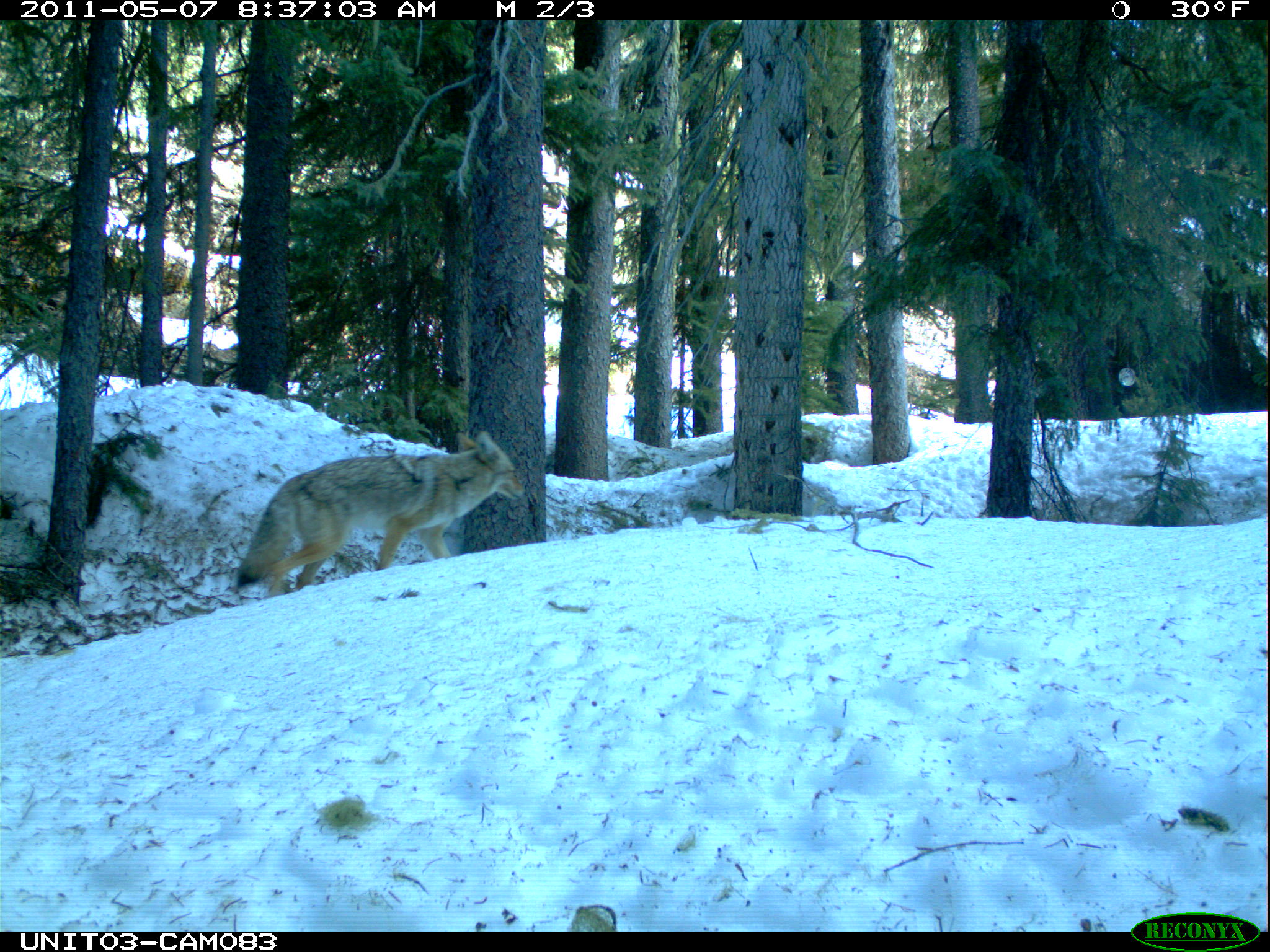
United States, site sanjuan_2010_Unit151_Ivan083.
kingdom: Animalia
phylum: Chordata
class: Mammalia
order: Carnivora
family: Canidae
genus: Canis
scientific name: Canis latrans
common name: coyote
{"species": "Canis latrans (coyote)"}